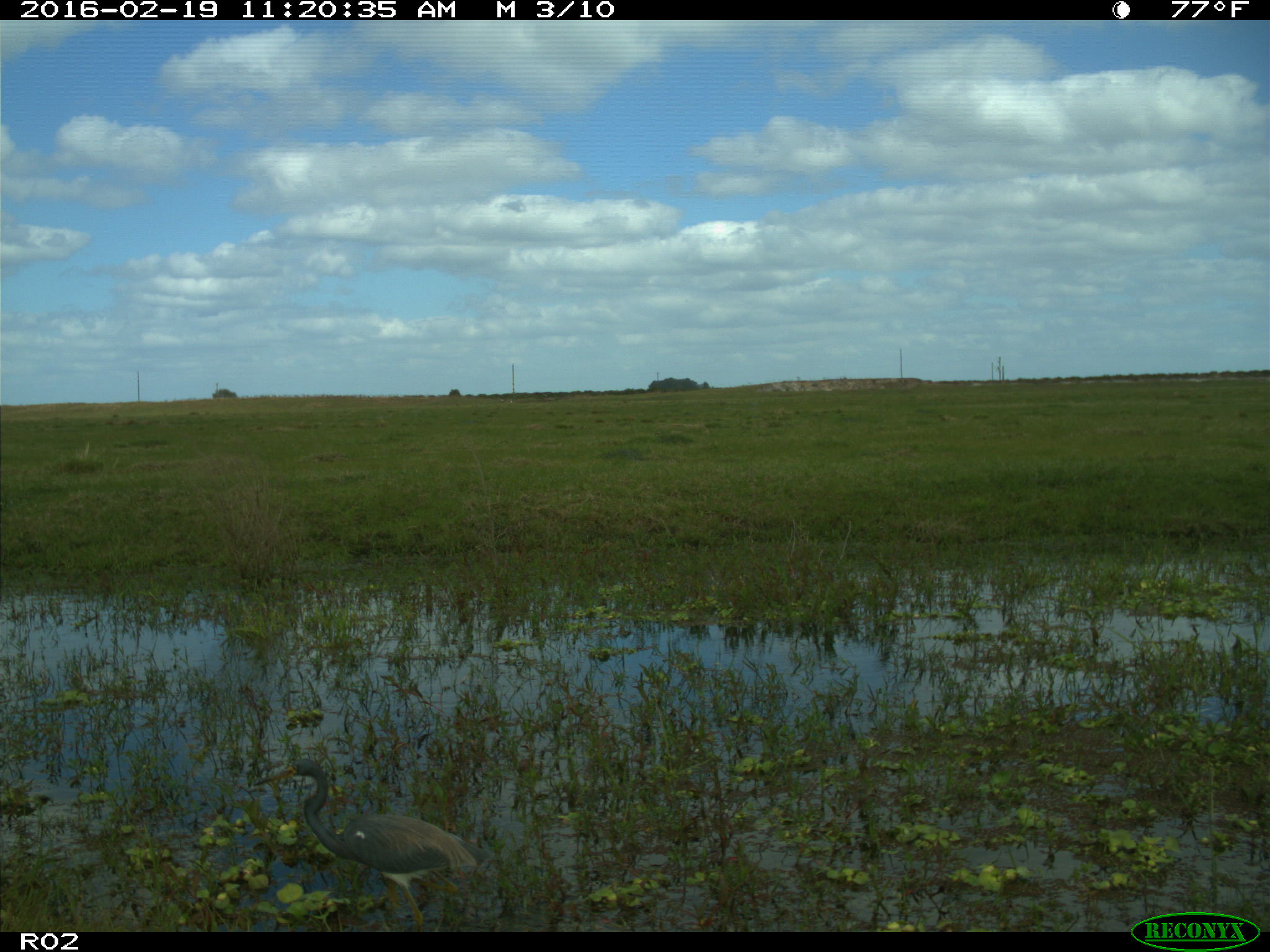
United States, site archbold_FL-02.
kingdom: Animalia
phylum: Chordata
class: Aves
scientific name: Aves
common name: birds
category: unidentified bird